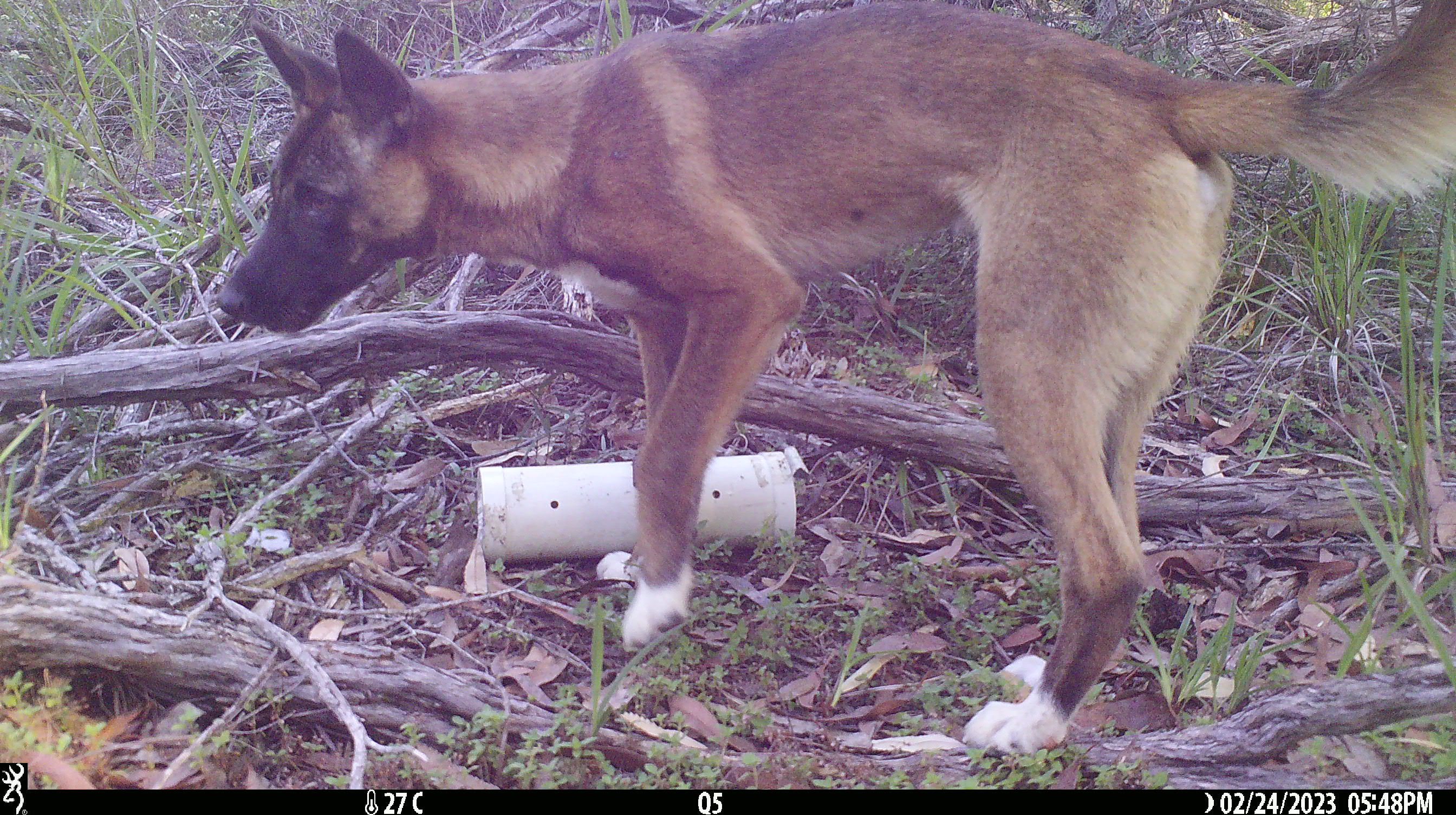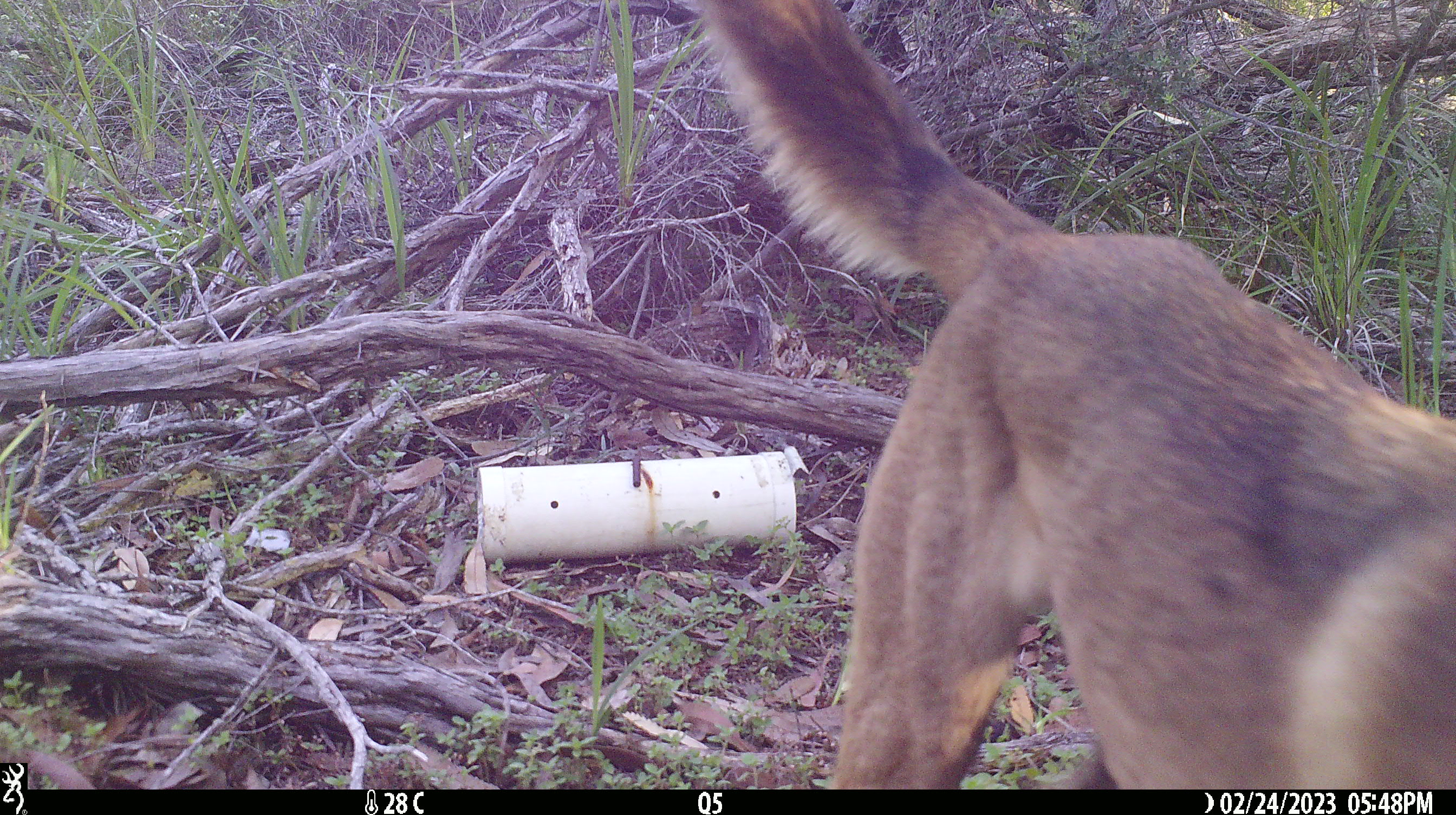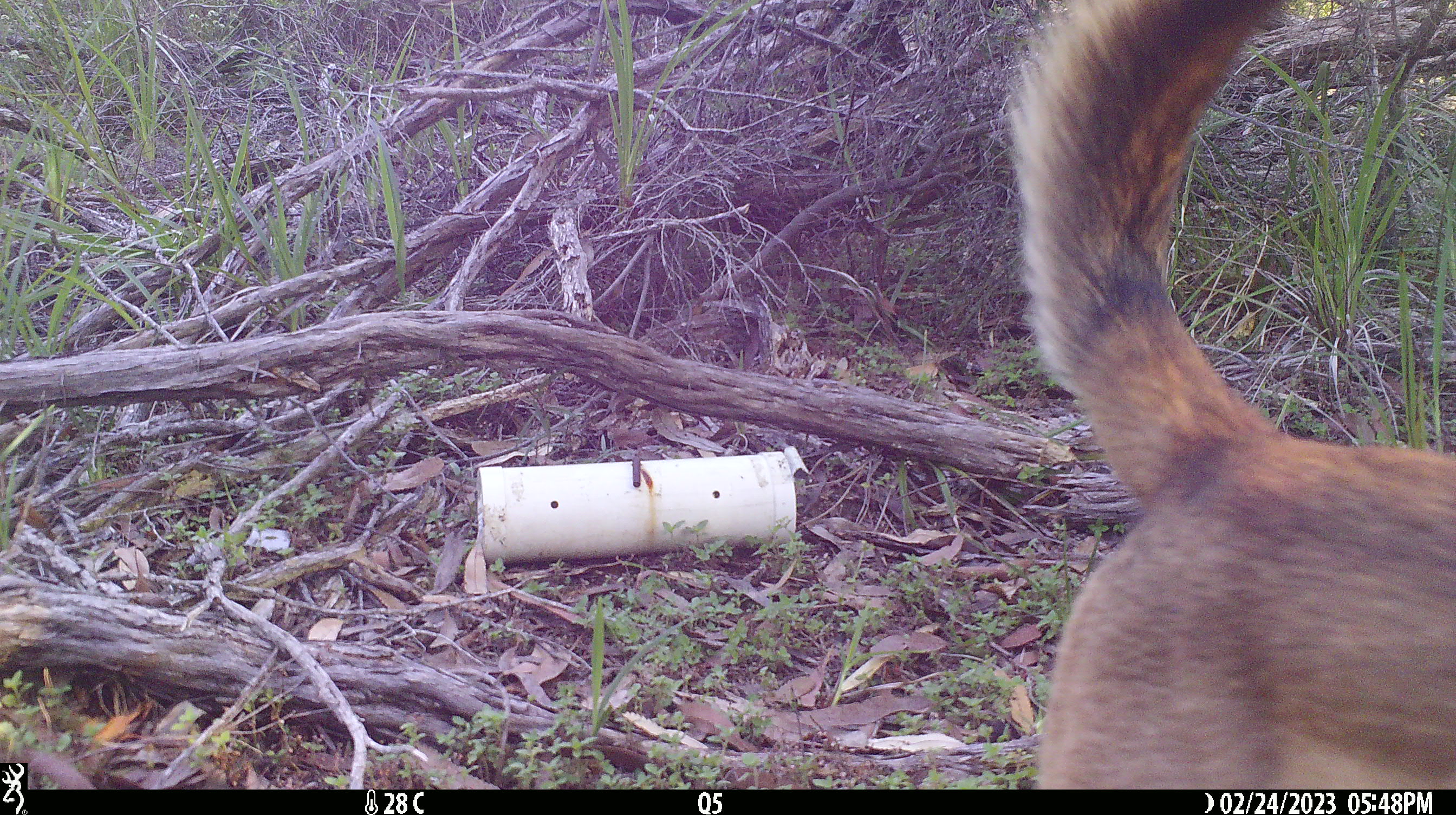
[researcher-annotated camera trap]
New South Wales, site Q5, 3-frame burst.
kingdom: Animalia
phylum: Chordata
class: Mammalia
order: Carnivora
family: Canidae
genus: Canis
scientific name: Canis familiaris dingo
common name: dingo